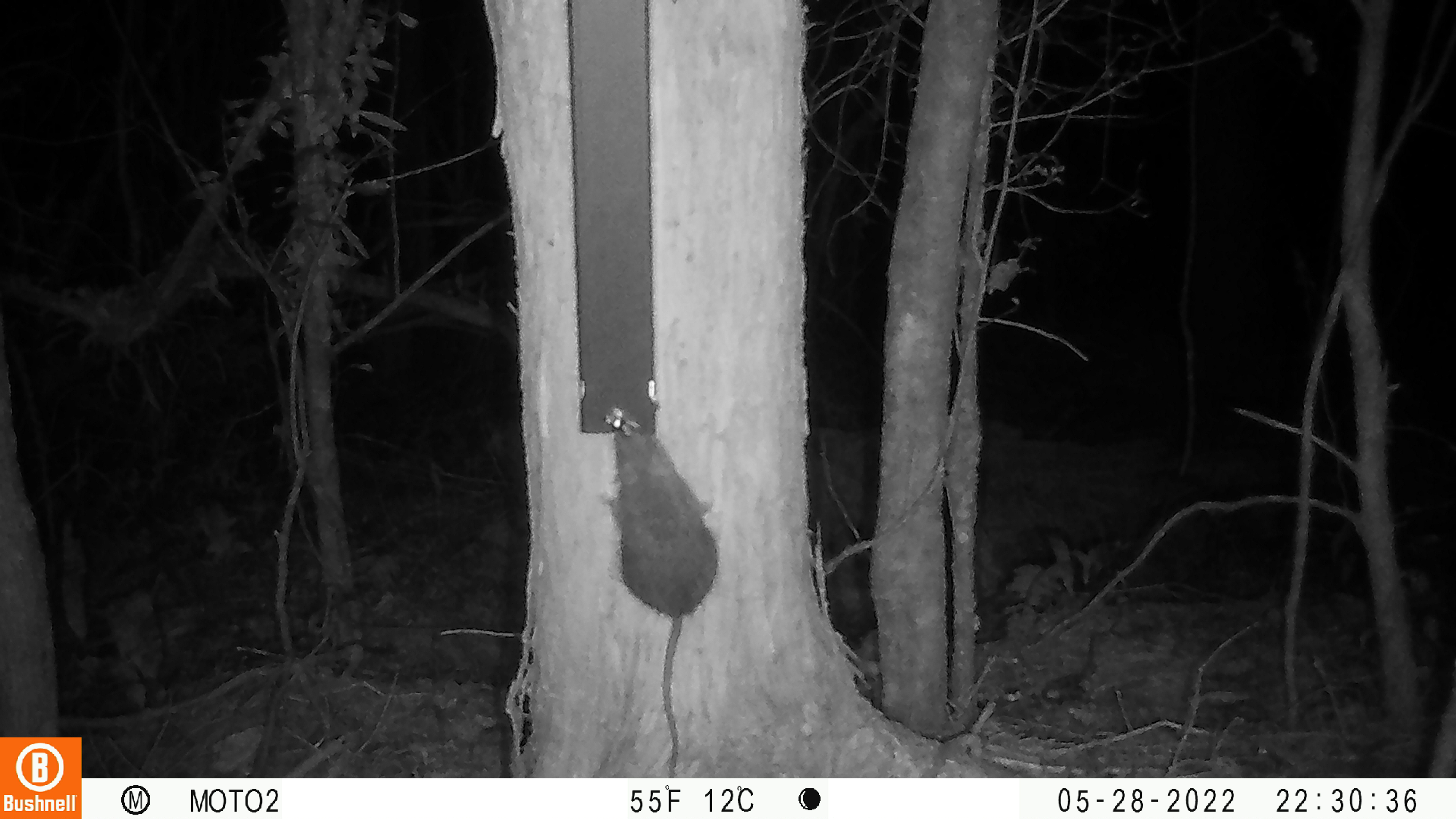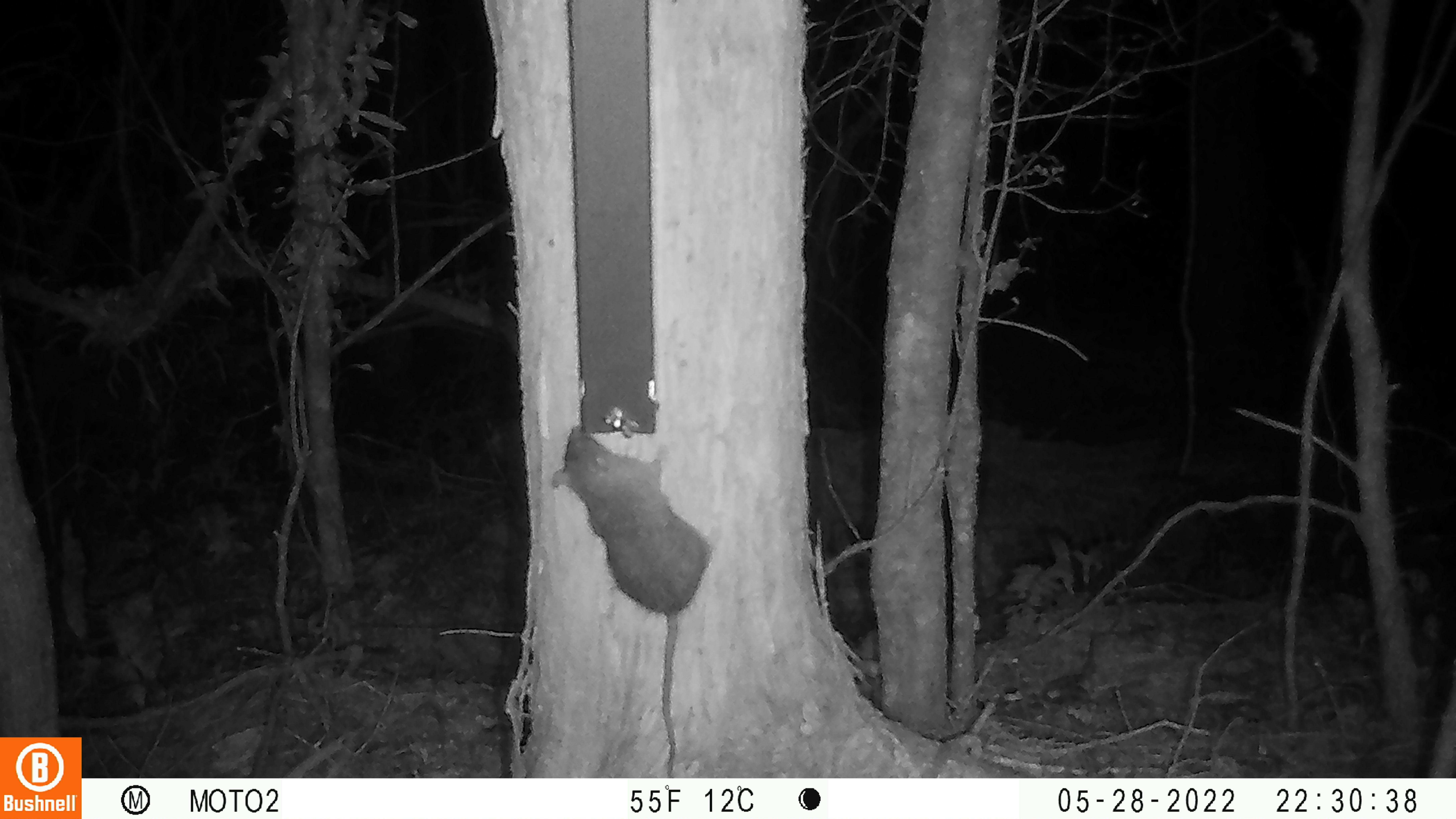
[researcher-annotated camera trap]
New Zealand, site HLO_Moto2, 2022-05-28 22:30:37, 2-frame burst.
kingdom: Animalia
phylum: Chordata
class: Mammalia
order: Rodentia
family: Muridae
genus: Rattus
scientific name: Rattus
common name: rat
Rat (Rattus).